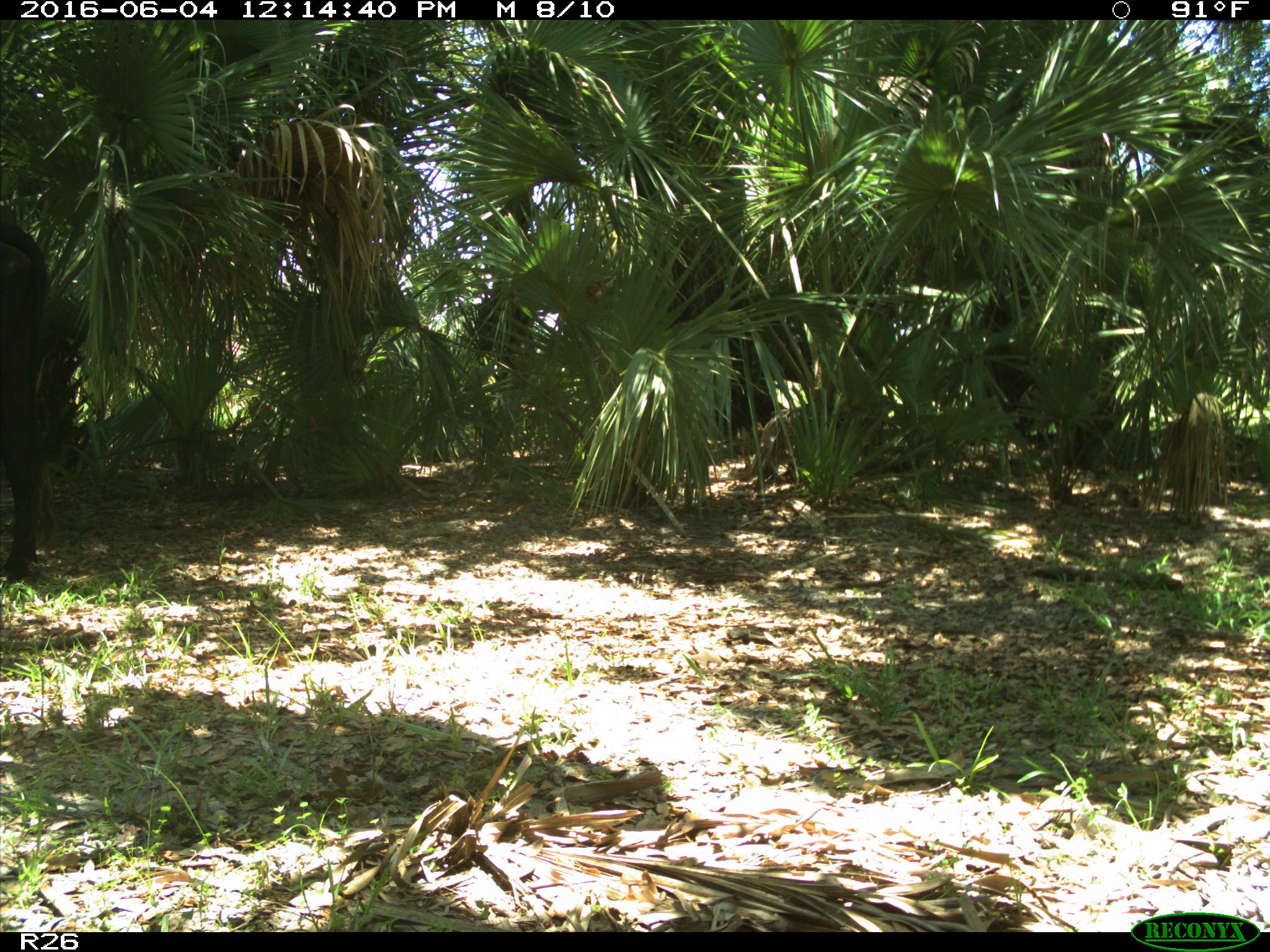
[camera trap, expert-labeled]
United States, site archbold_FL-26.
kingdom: Animalia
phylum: Chordata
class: Mammalia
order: Artiodactyla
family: Bovidae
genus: Bos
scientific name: Bos taurus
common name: domestic cow